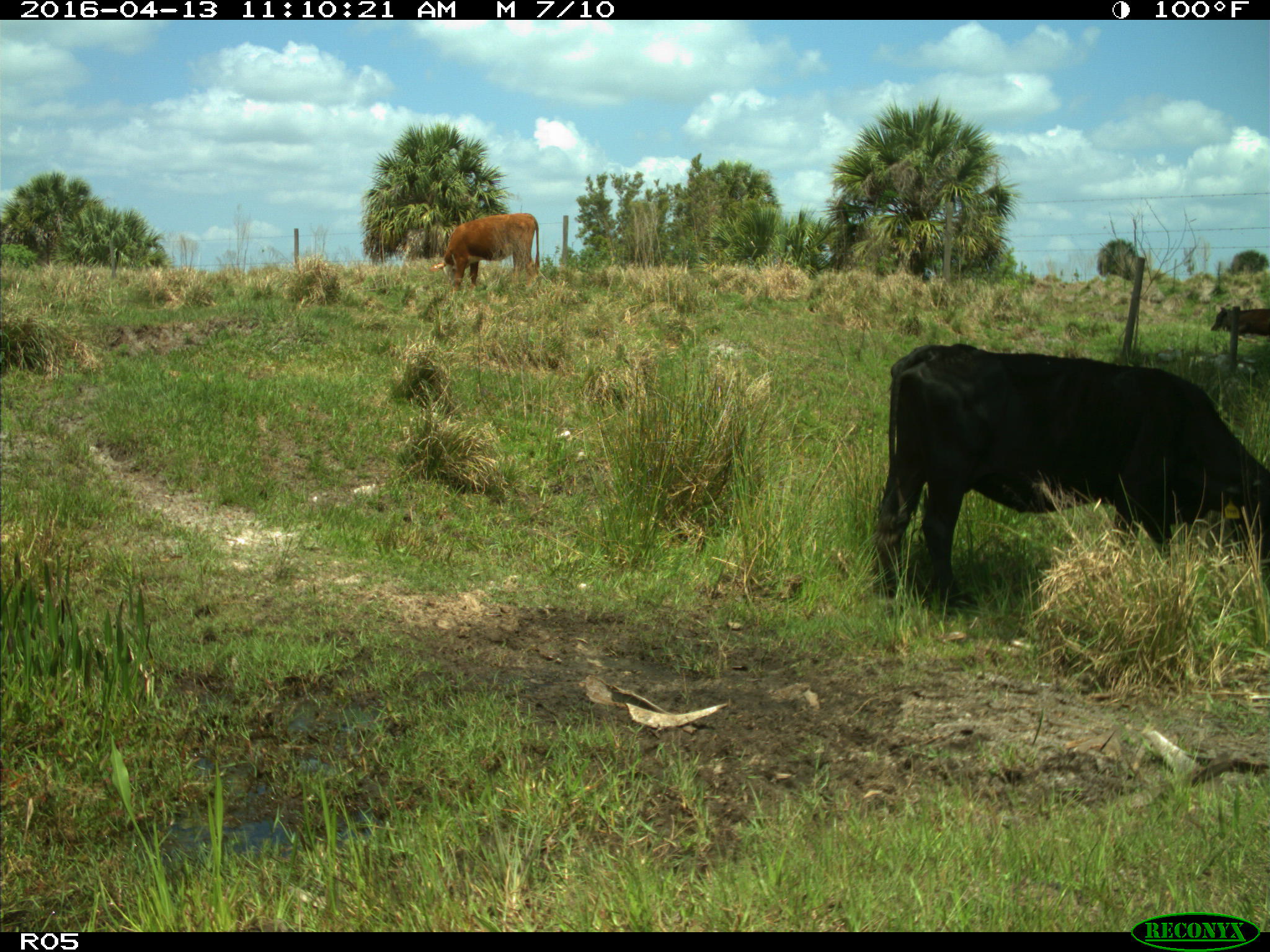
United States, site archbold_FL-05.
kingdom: Animalia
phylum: Chordata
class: Mammalia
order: Artiodactyla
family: Bovidae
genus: Bos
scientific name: Bos taurus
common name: domestic cow